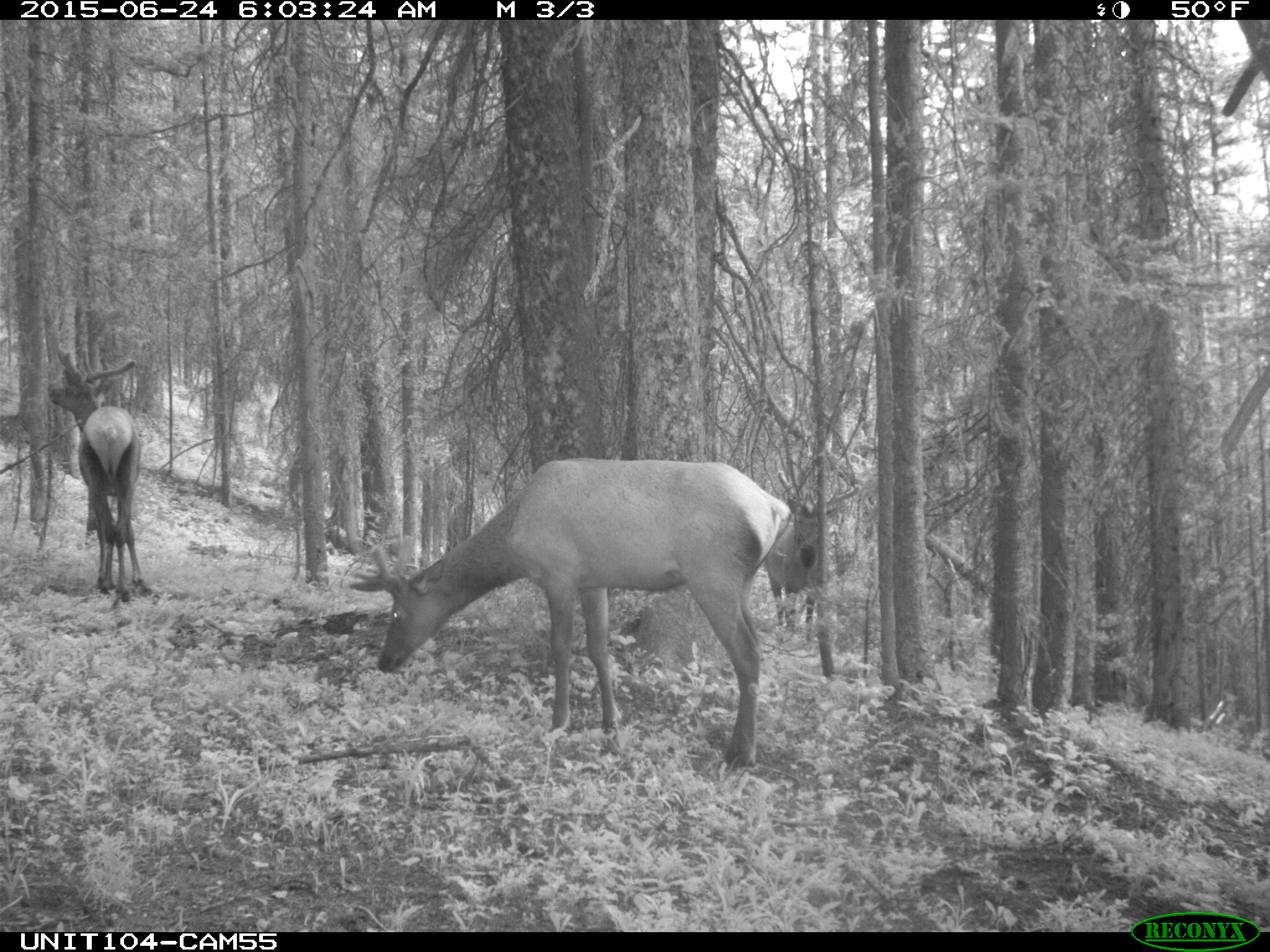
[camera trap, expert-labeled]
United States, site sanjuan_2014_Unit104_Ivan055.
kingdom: Animalia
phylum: Chordata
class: Mammalia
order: Artiodactyla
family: Cervidae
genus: Cervus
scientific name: Cervus elaphus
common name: red deer